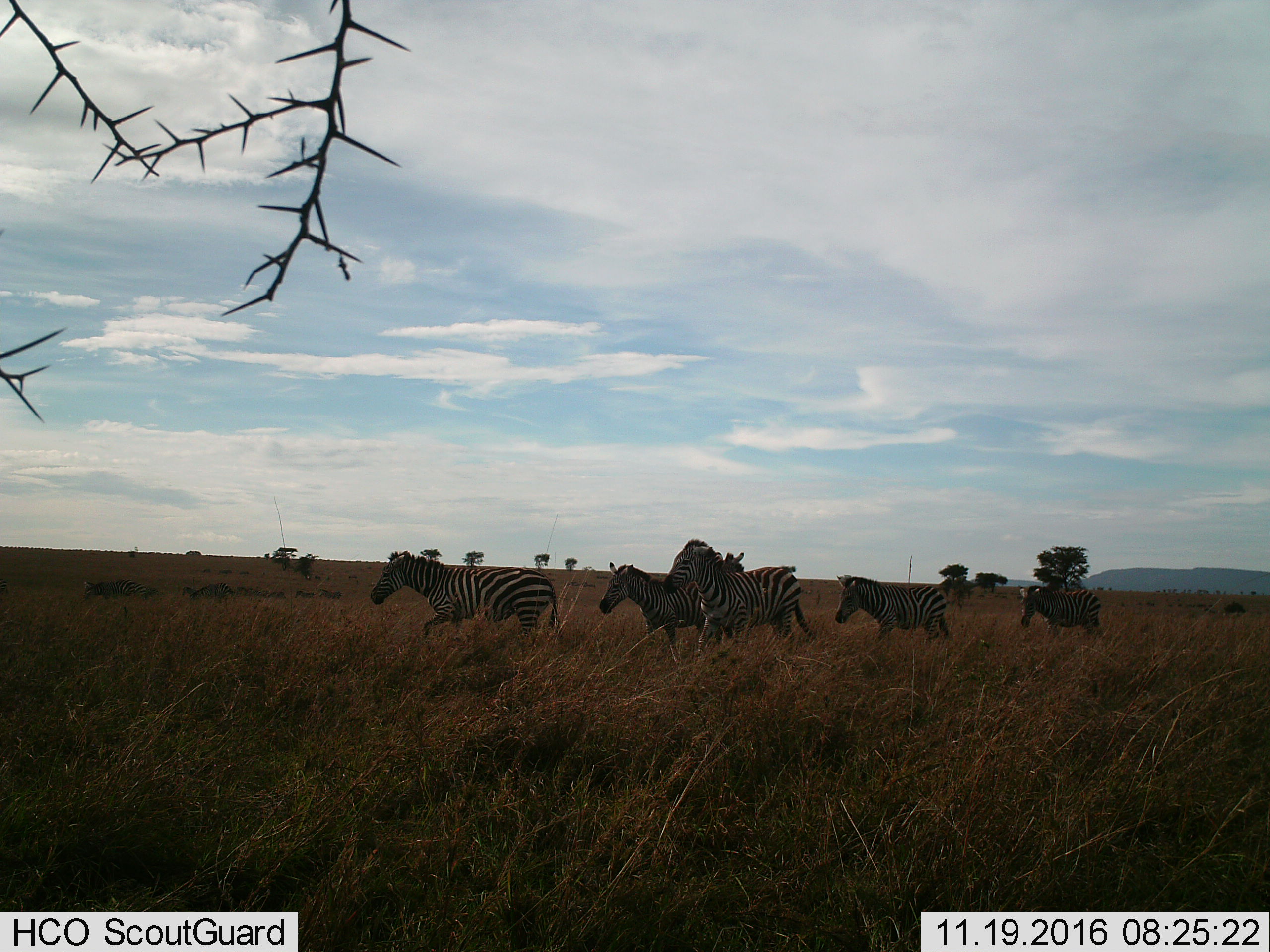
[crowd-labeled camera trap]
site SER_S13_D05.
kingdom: Animalia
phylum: Chordata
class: Mammalia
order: Perissodactyla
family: Equidae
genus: Equus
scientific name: Equus quagga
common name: plains zebra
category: zebraplains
Zebraplains (plains zebra) (Equus quagga), count 11-50. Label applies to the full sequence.